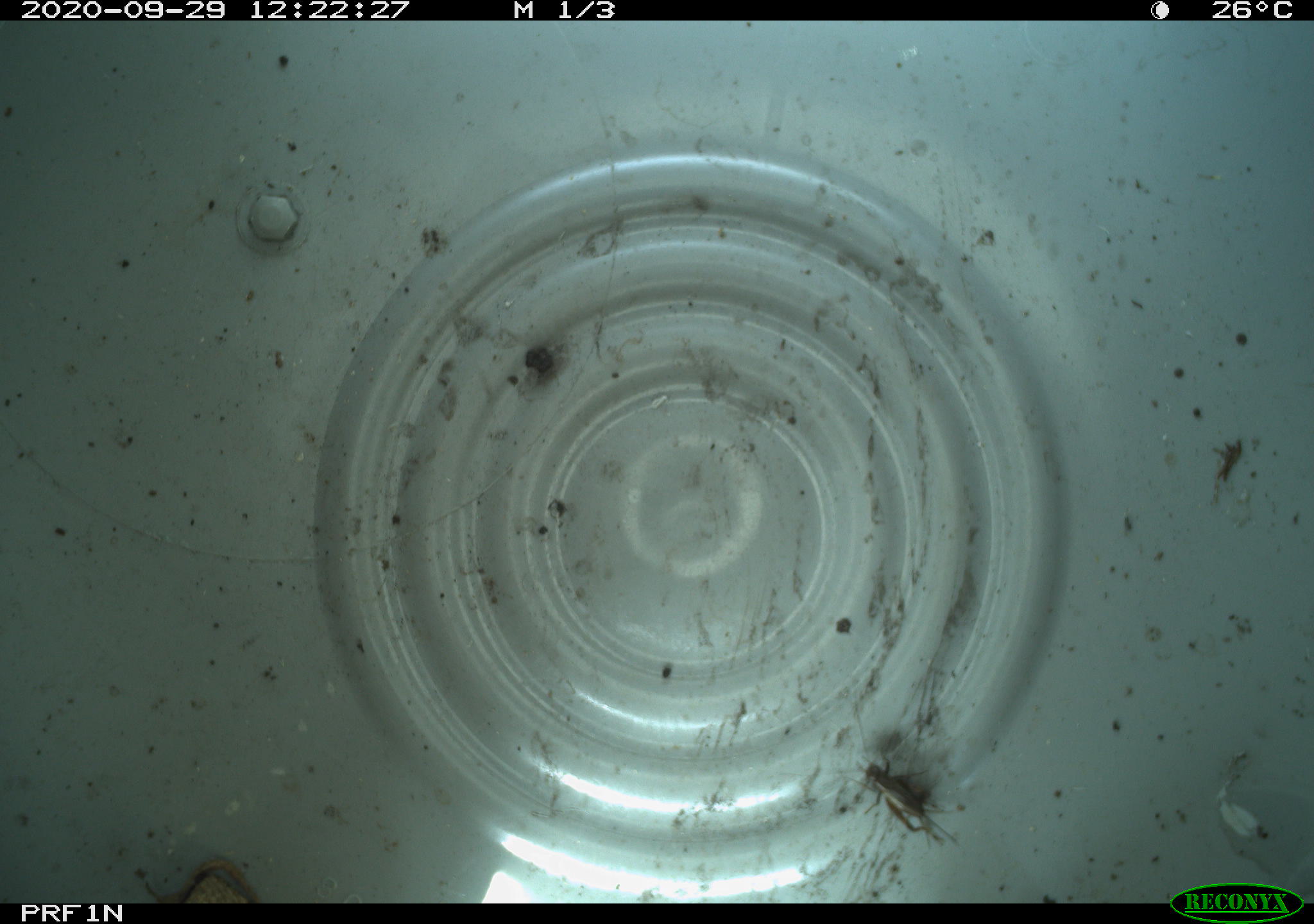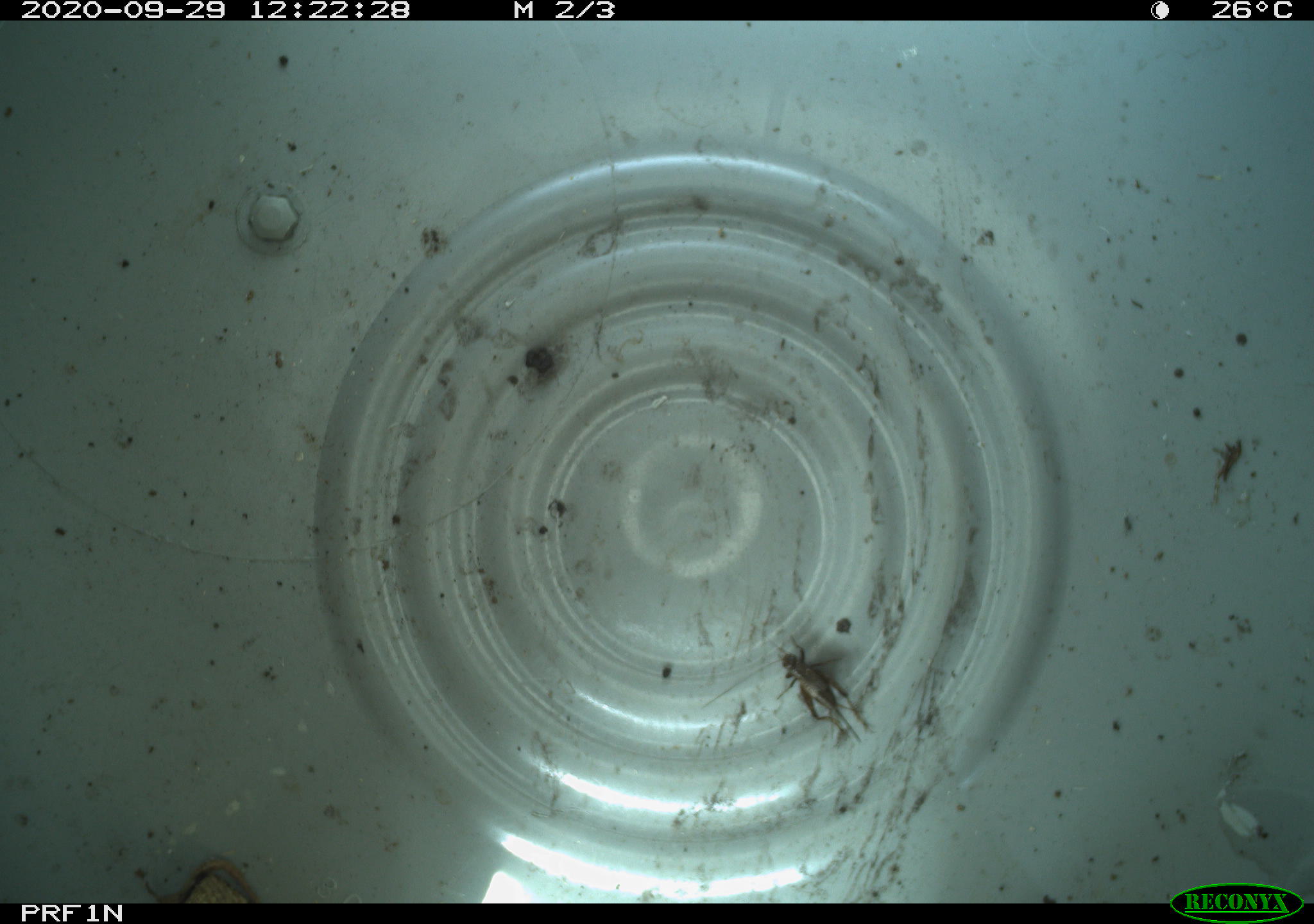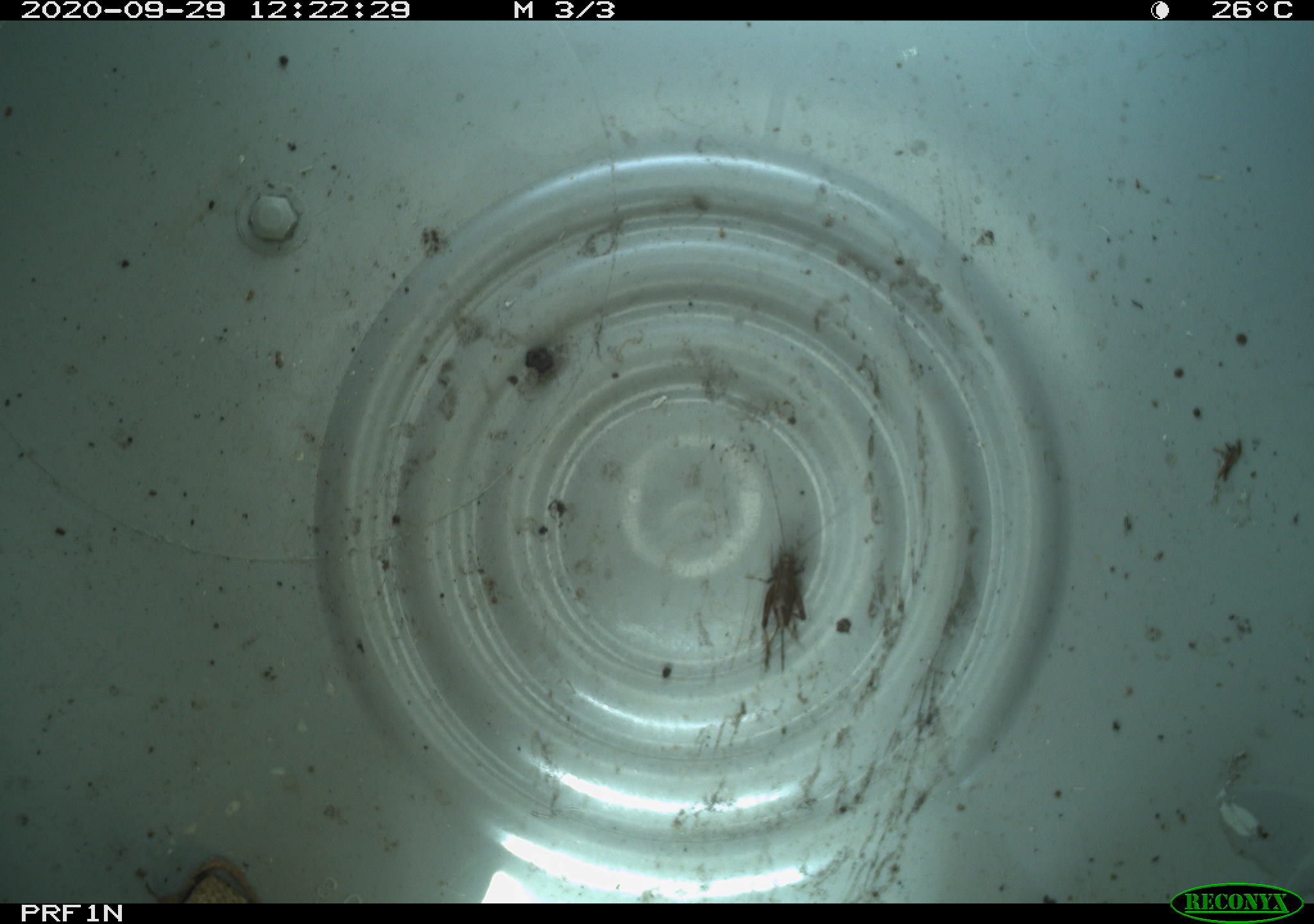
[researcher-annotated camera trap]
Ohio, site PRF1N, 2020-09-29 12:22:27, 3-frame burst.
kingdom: Animalia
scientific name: Animalia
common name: animal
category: invertebrate